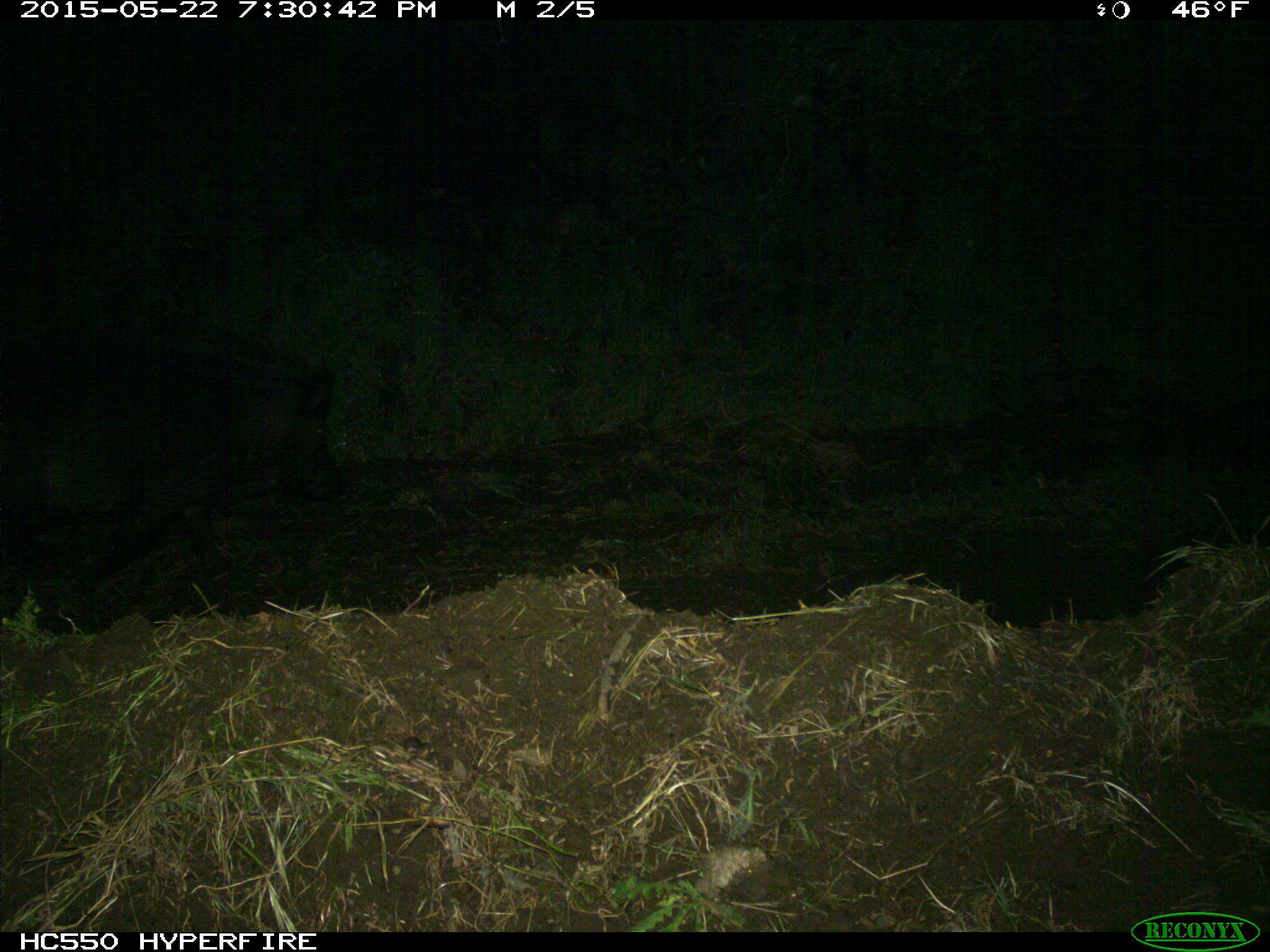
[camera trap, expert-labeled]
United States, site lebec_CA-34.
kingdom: Animalia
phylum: Chordata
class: Mammalia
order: Artiodactyla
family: Suidae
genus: Sus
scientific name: Sus scrofa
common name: wild boar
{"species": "Sus scrofa (wild boar)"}